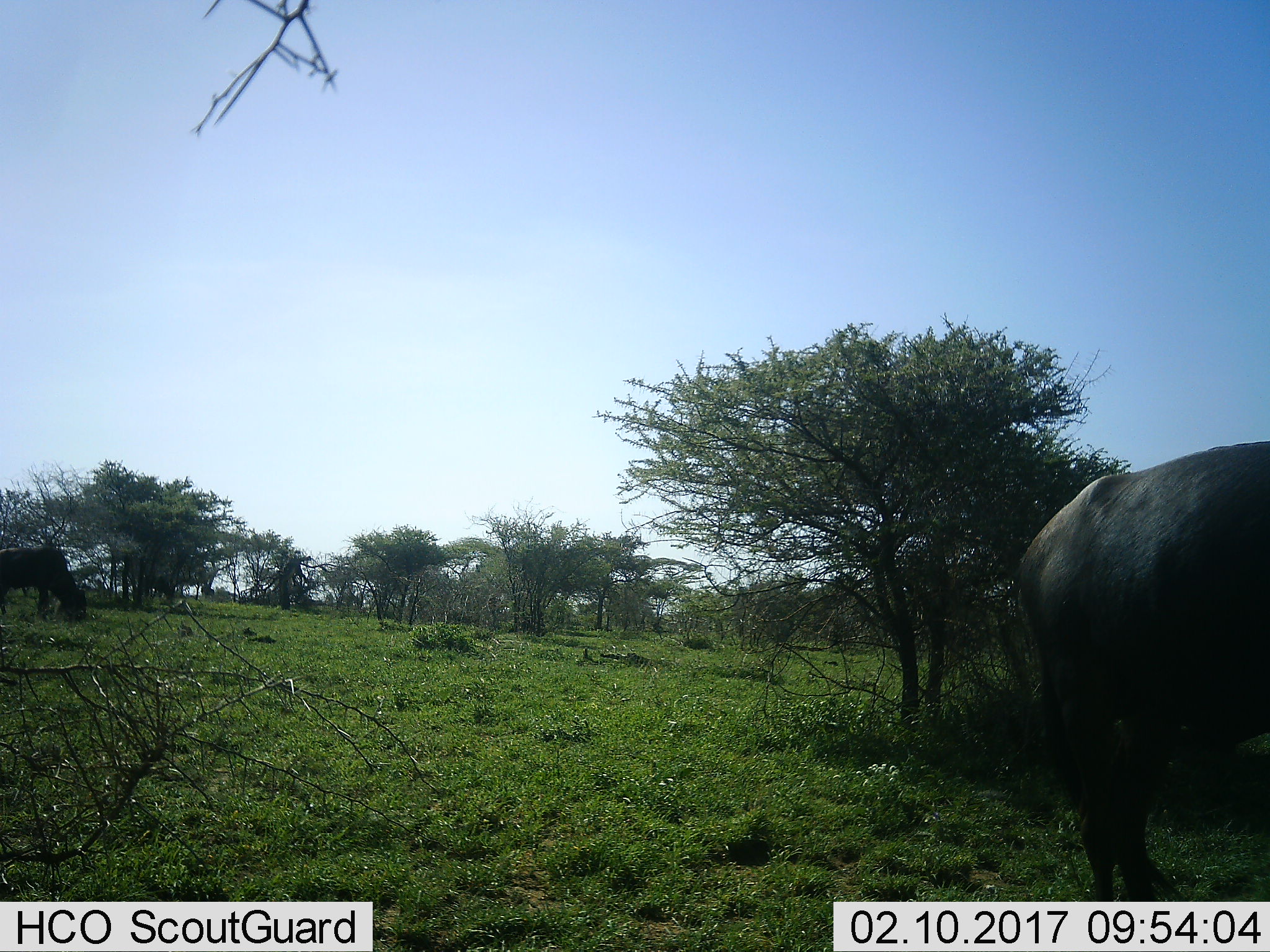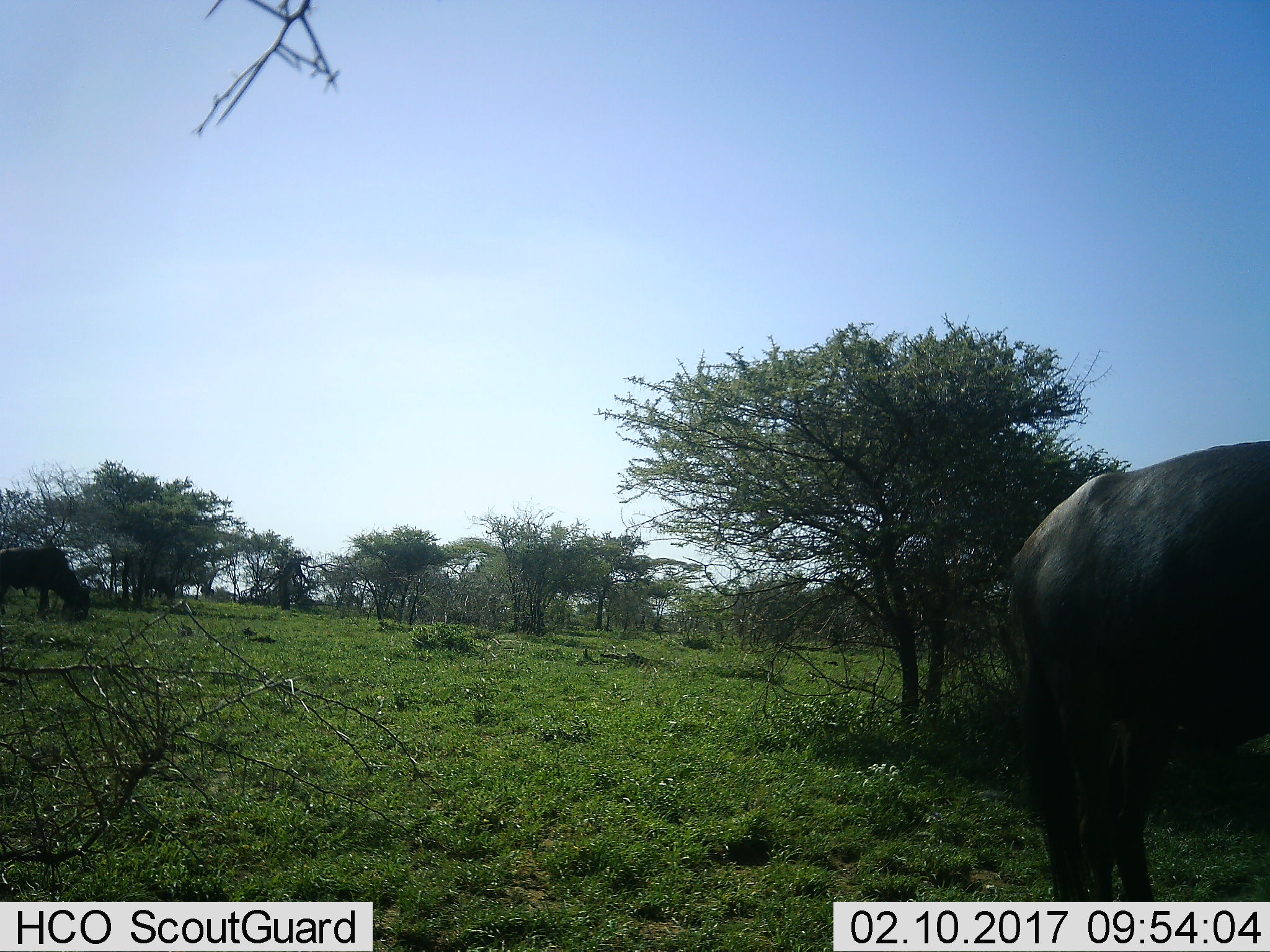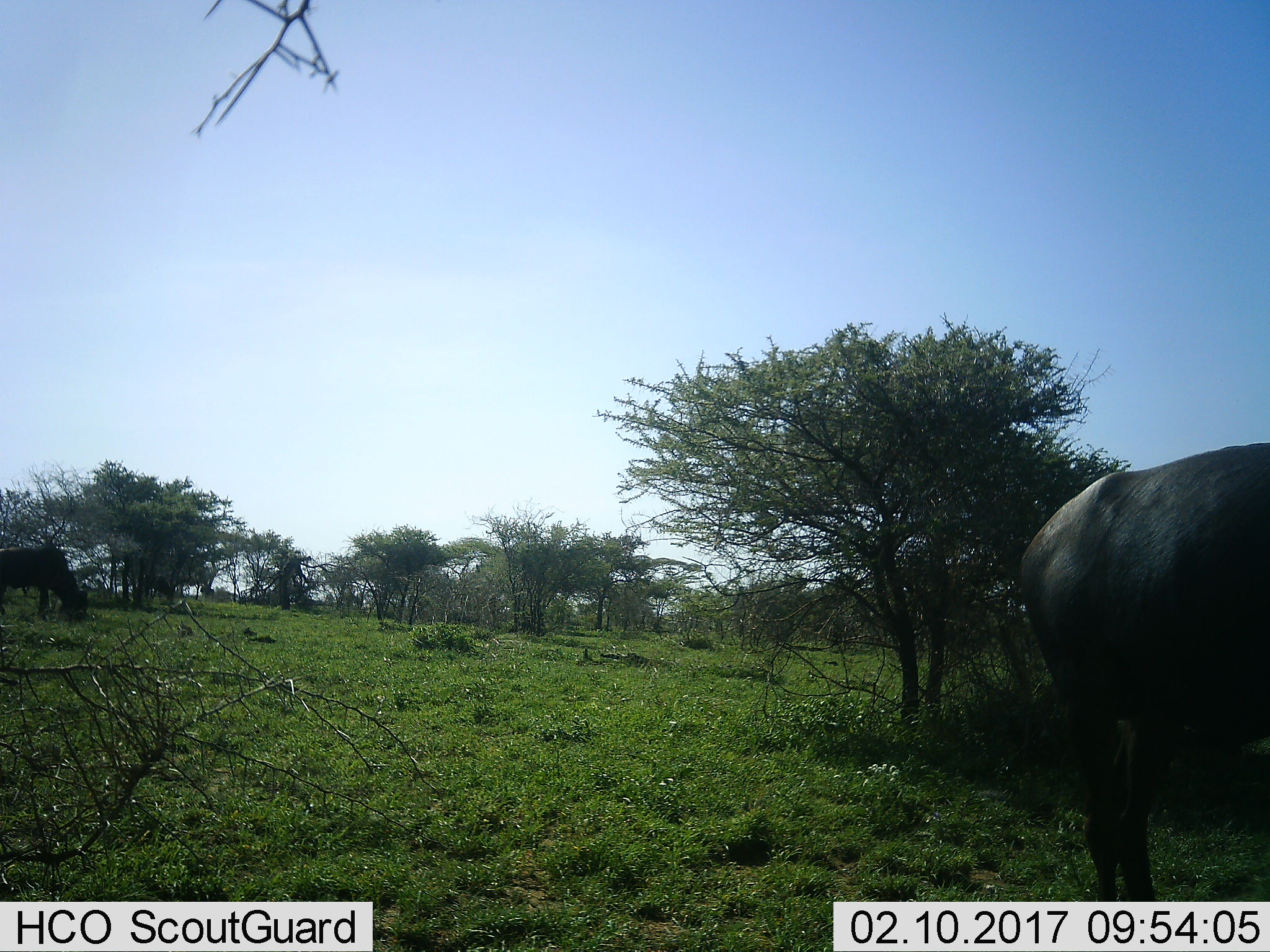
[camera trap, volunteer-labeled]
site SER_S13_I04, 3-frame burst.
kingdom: Animalia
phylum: Chordata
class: Mammalia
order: Artiodactyla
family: Bovidae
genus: Connochaetes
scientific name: Connochaetes taurinus taurinus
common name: blue wildebeest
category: wildebeestblue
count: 2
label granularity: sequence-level